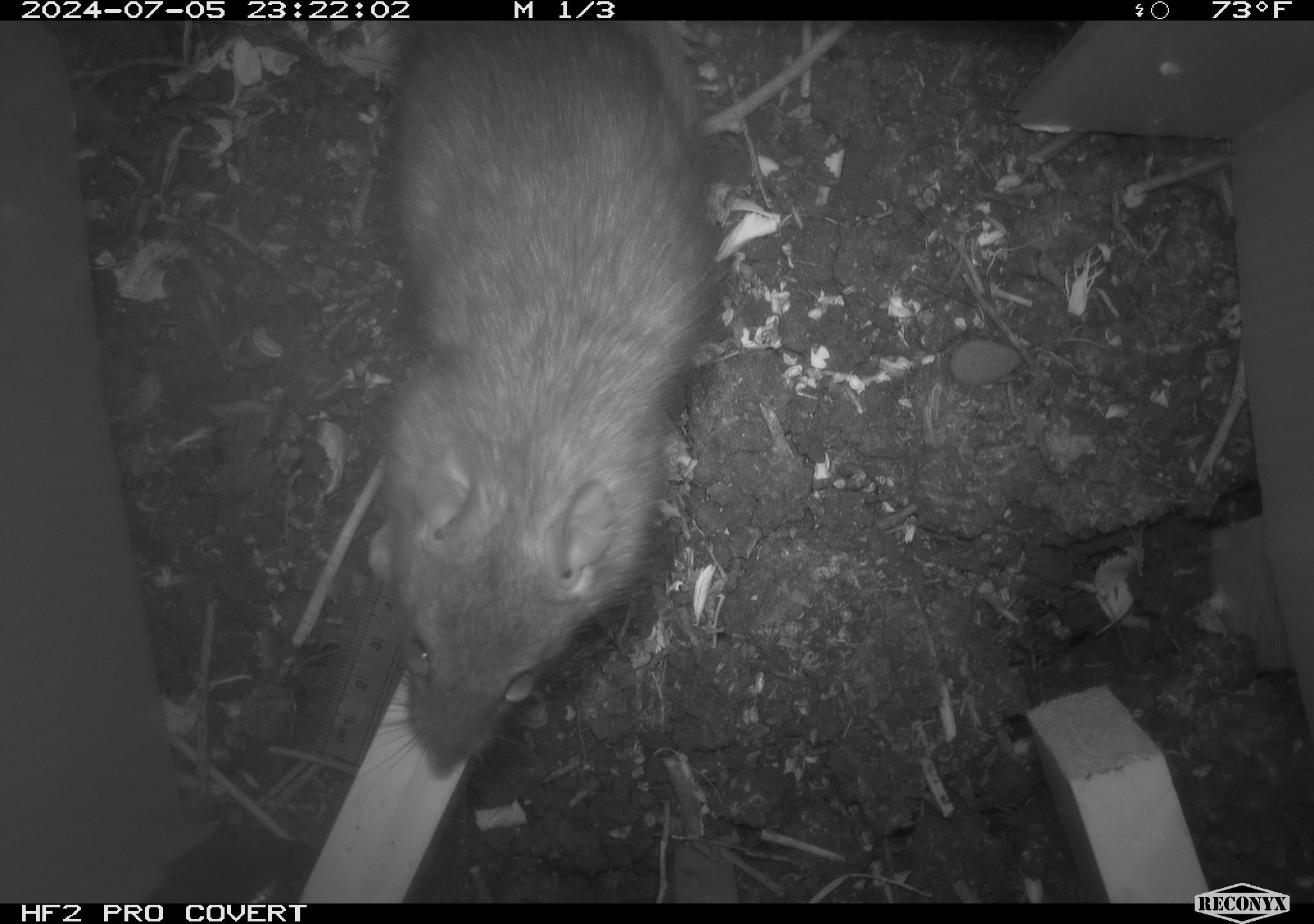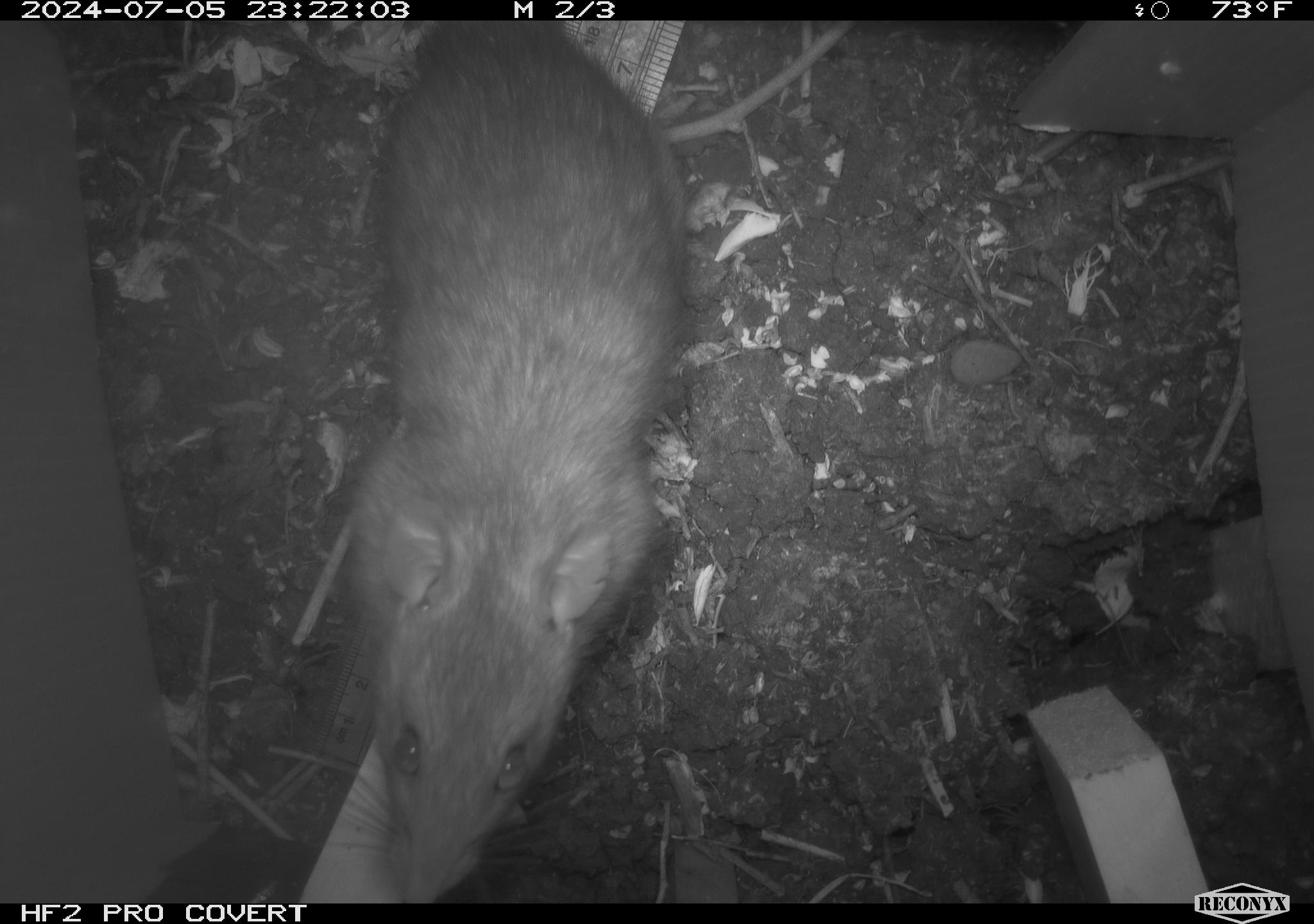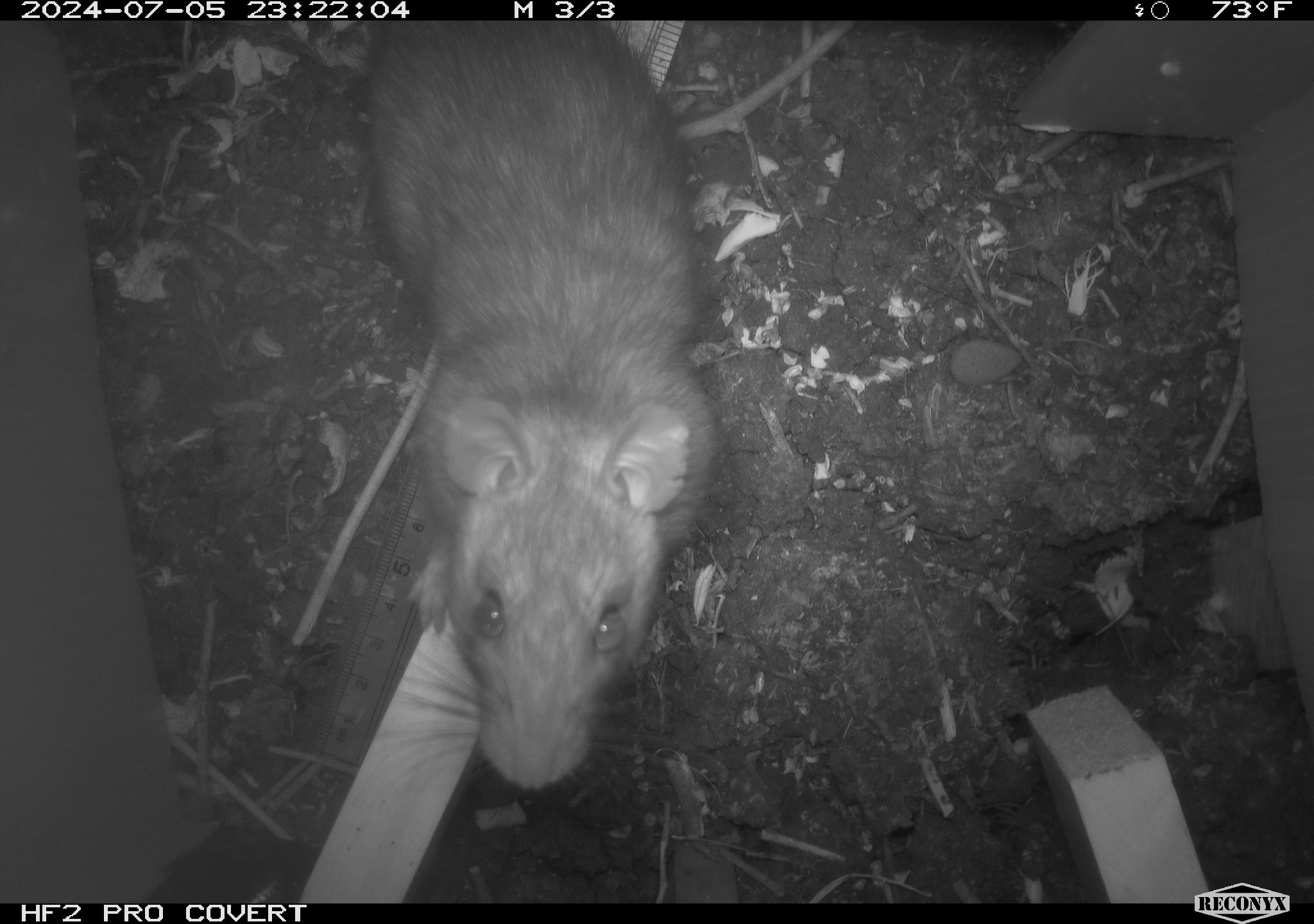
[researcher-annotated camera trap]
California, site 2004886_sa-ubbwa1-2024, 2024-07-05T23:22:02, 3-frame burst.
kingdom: Animalia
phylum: Chordata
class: Mammalia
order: Rodentia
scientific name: Rodentia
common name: woodrat or rat or mouse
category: woodrat or rat or mouse species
Woodrat or rat or mouse species (woodrat or rat or mouse) (Rodentia).